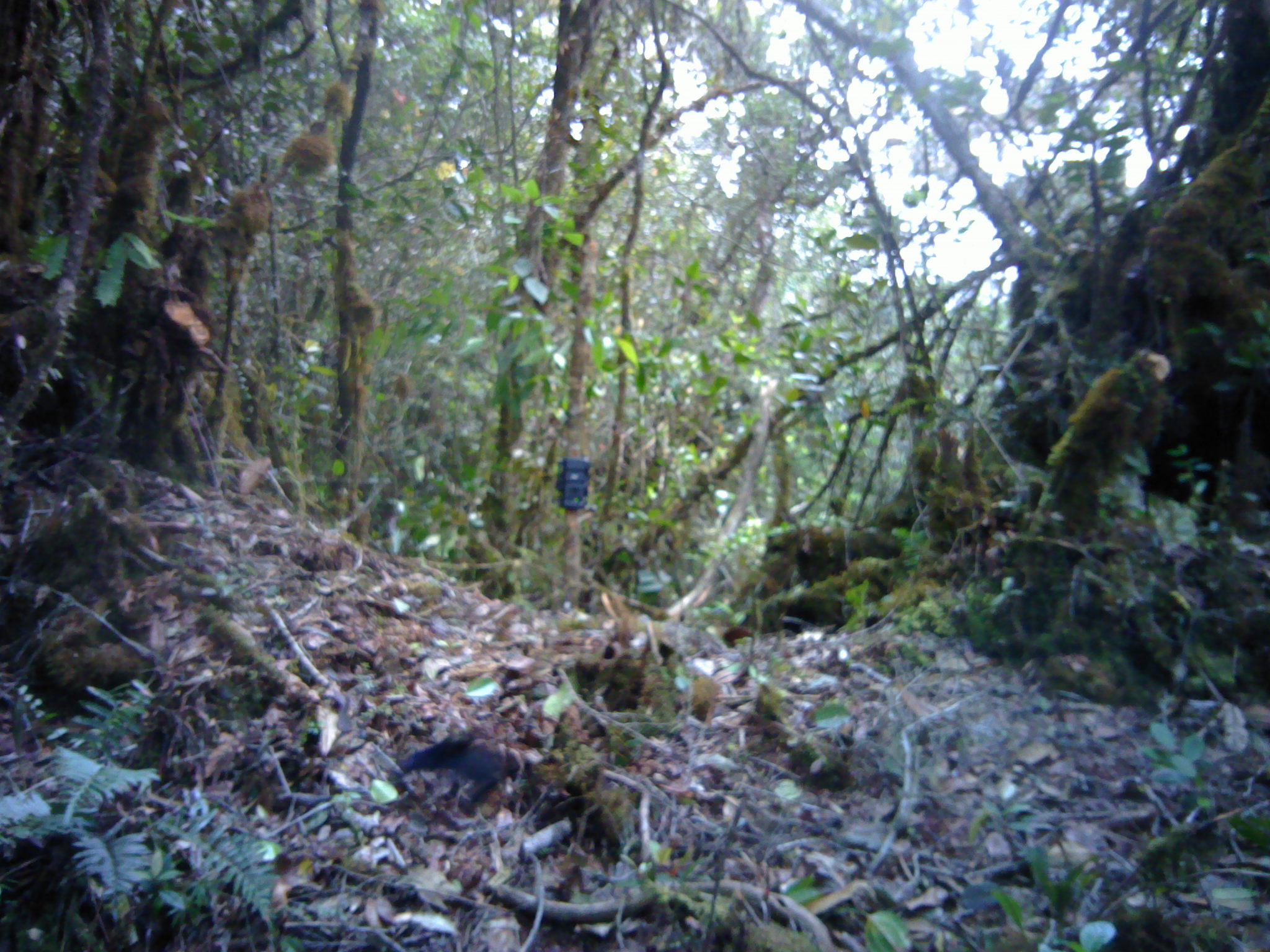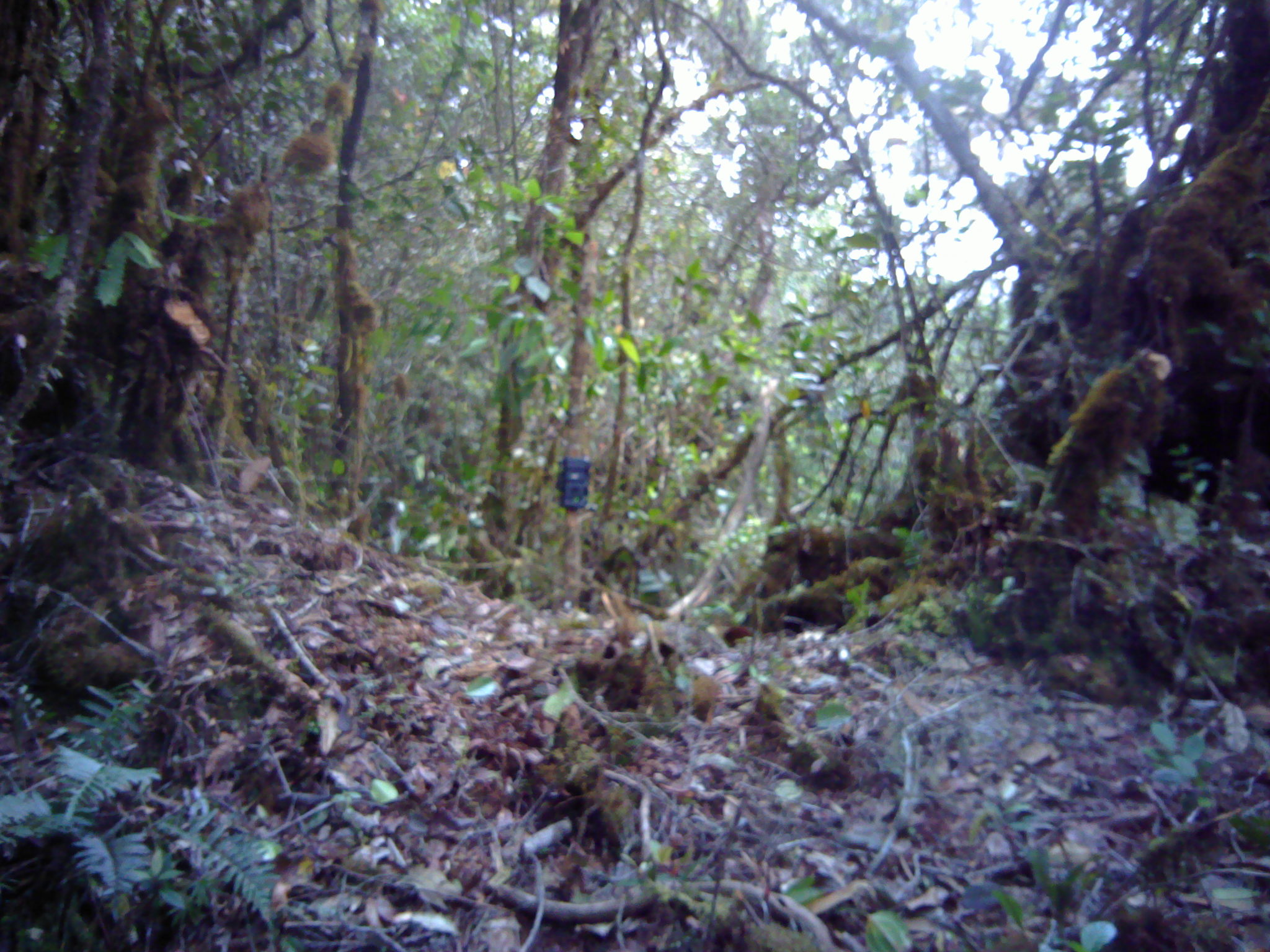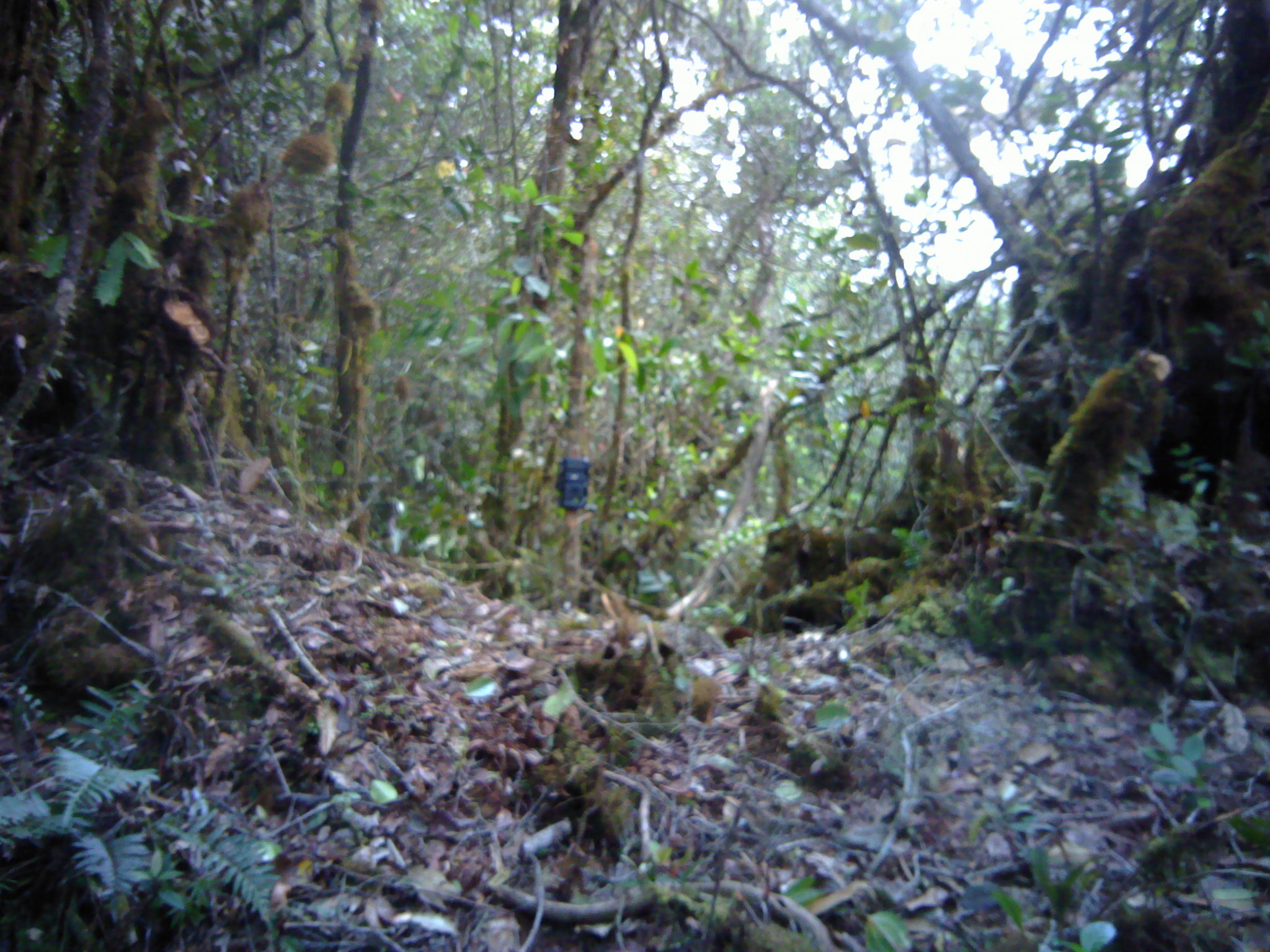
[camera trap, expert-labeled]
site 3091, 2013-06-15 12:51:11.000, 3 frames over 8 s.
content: unidentified animal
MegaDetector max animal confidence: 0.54